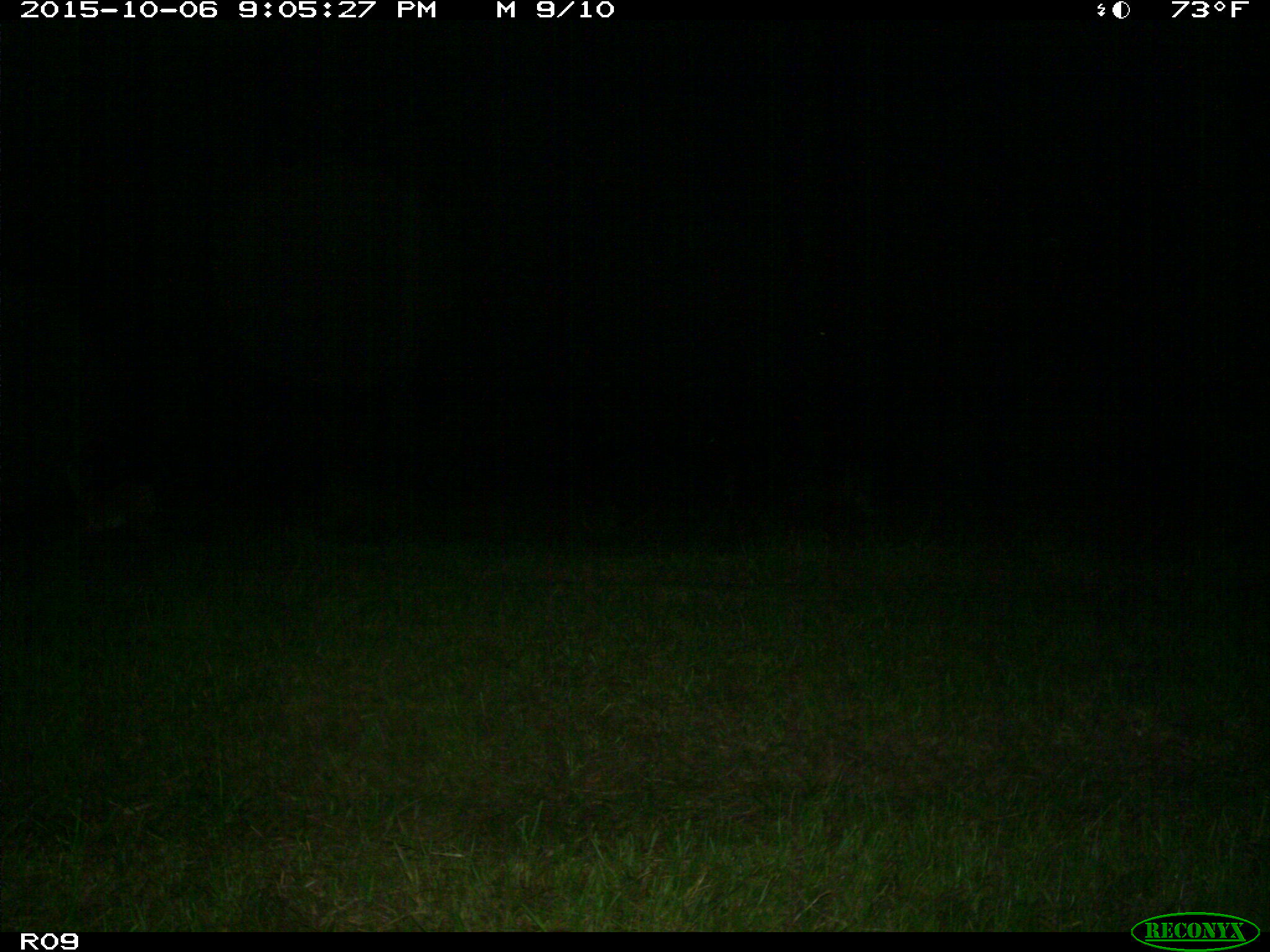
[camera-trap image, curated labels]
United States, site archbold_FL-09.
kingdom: Animalia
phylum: Chordata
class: Mammalia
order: Carnivora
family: Felidae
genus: Lynx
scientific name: Lynx rufus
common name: bobcat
Lynx rufus (bobcat).